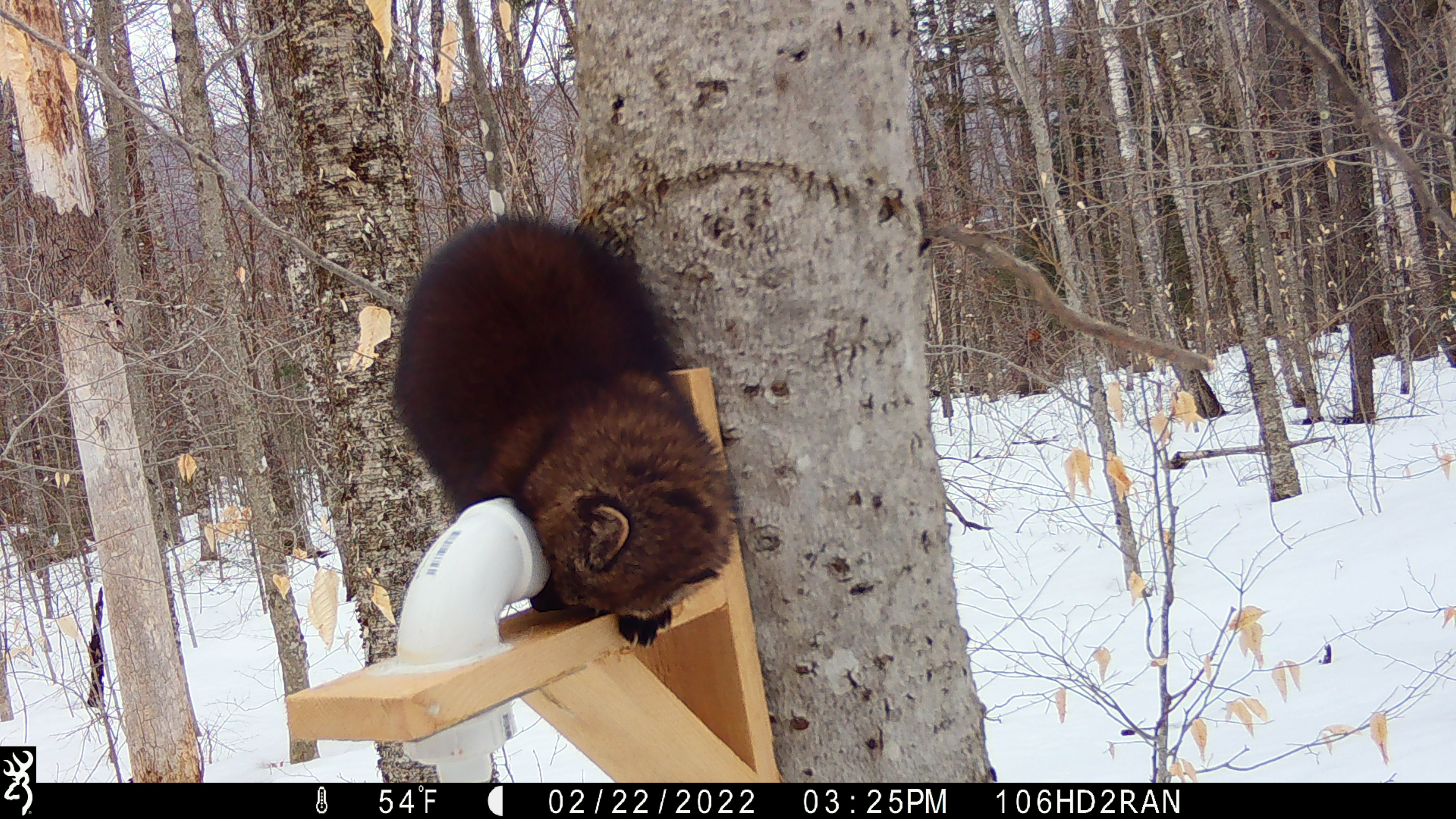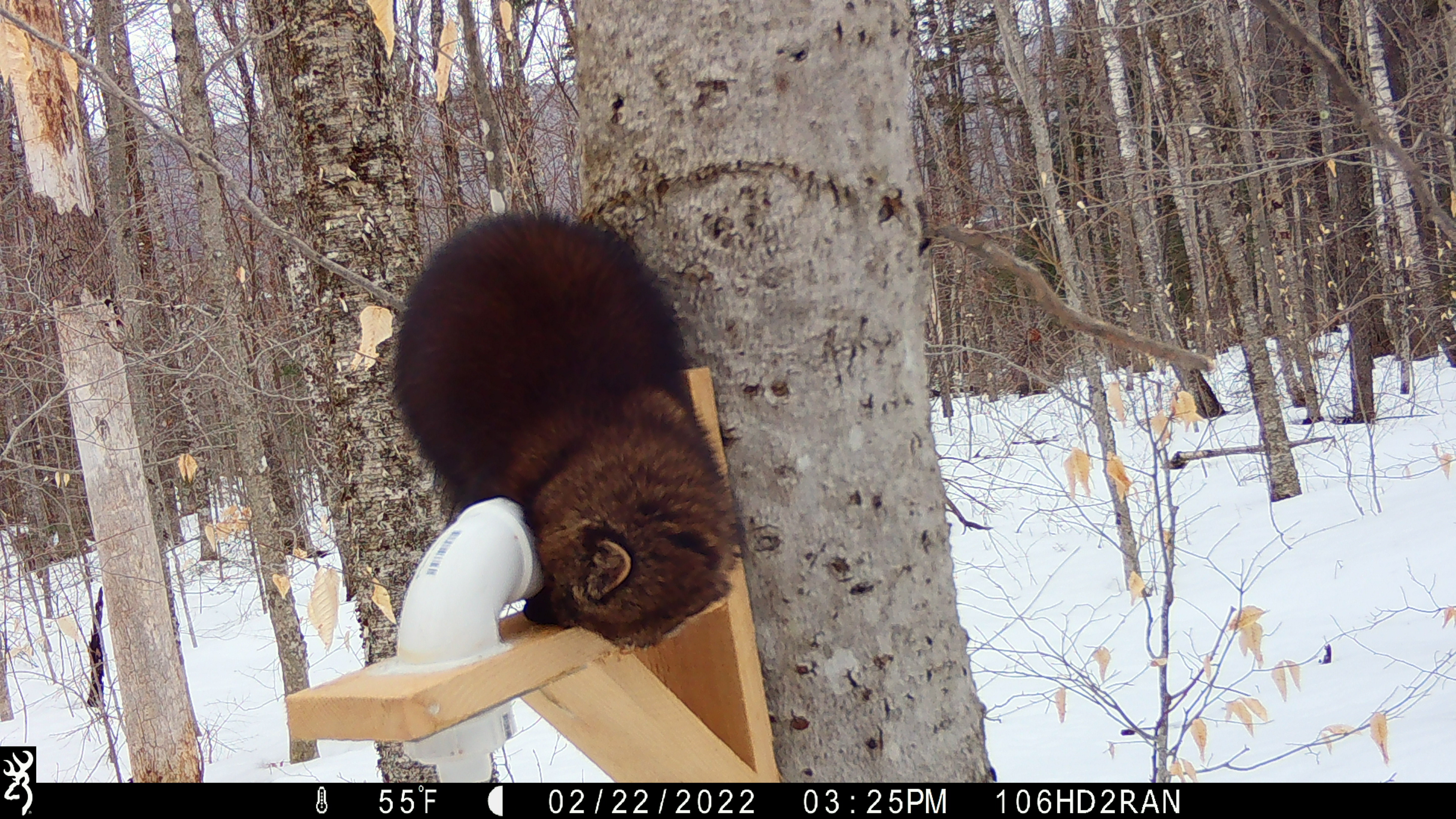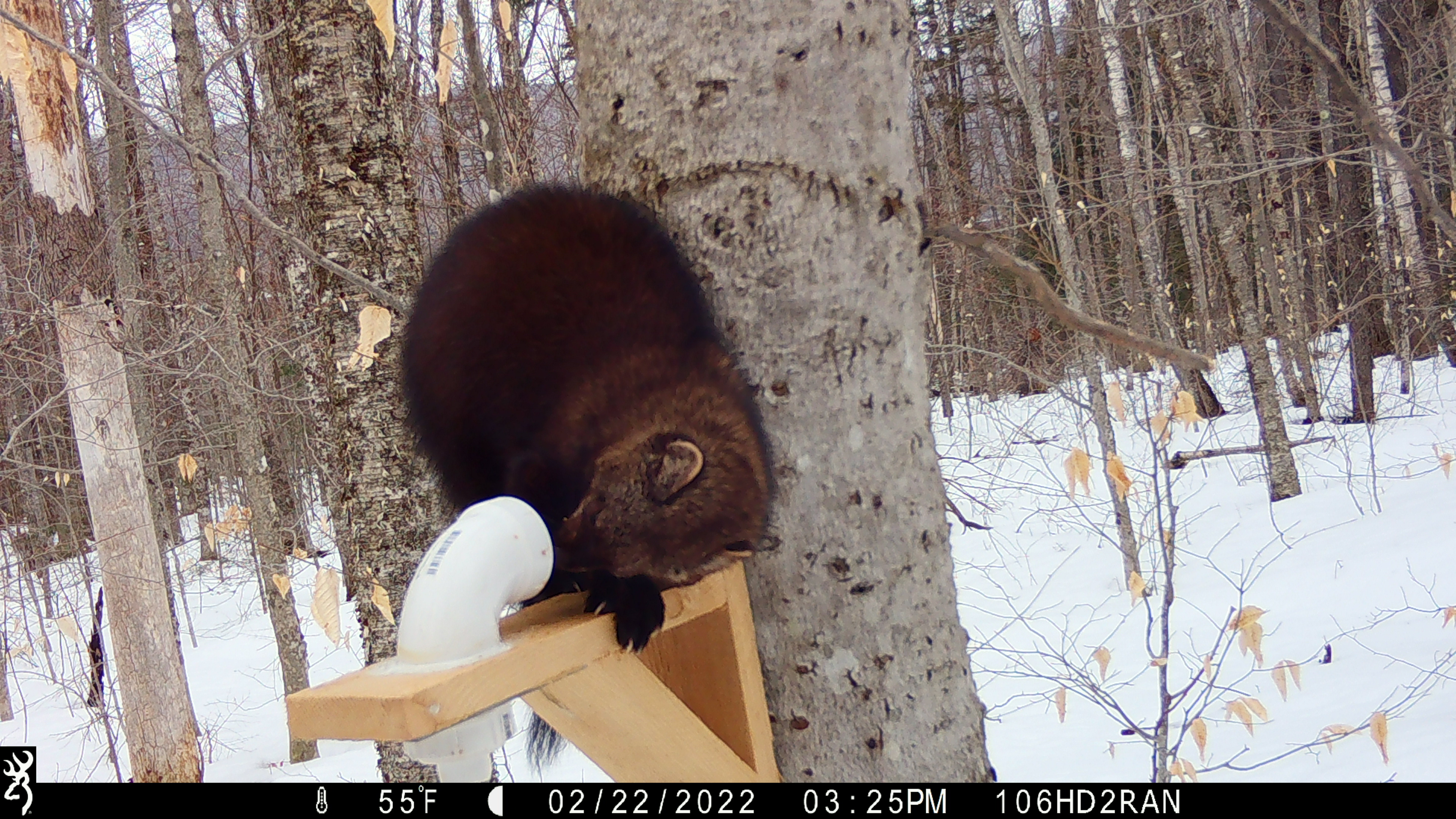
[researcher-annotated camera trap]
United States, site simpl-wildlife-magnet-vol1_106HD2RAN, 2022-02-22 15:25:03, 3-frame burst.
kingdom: Animalia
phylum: Chordata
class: Mammalia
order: Carnivora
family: Mustelidae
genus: Pekania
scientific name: Pekania pennanti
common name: fisher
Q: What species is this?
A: Fisher (Pekania pennanti).